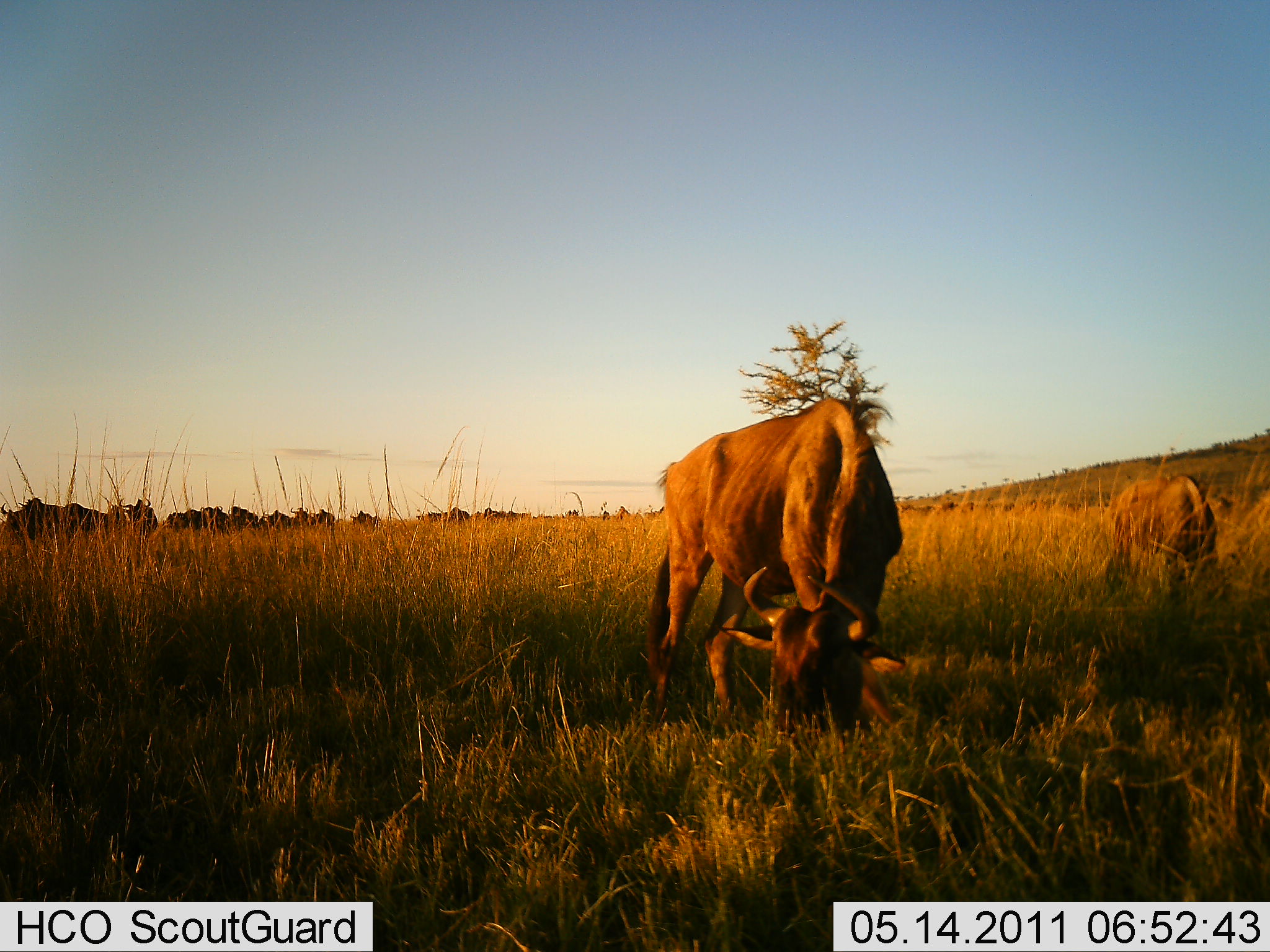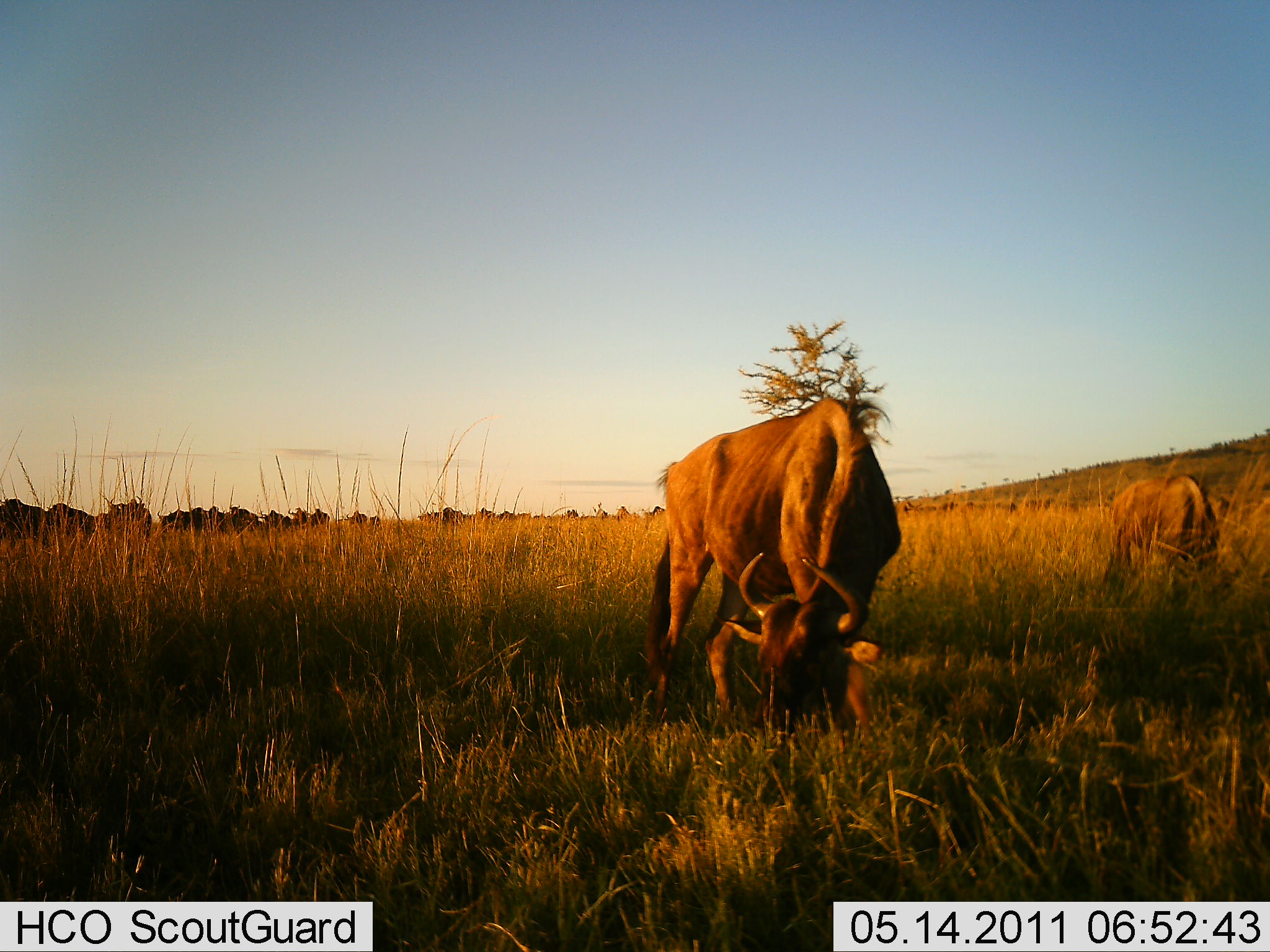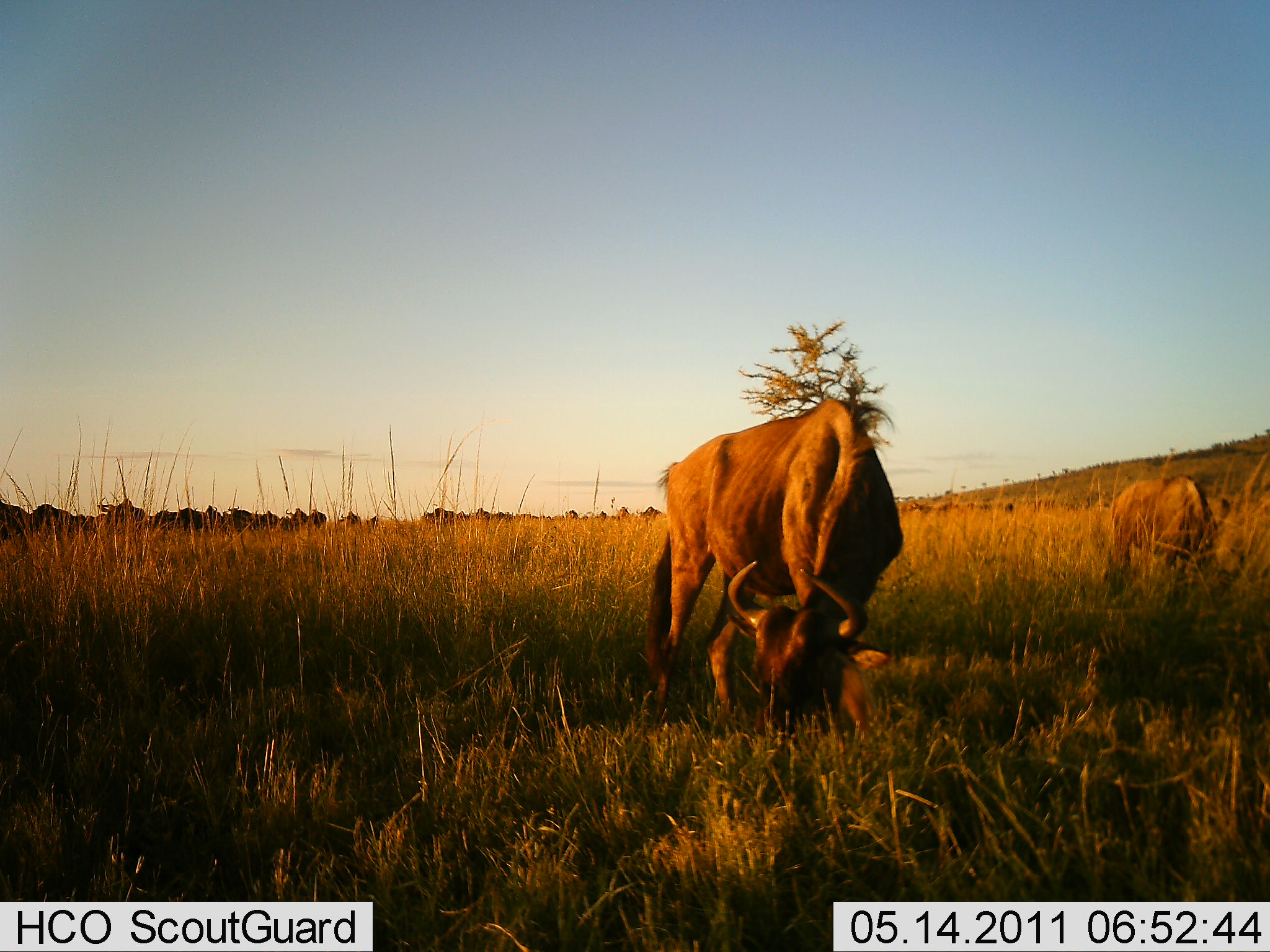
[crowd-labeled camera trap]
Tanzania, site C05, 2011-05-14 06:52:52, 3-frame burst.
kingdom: Animalia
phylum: Chordata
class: Mammalia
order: Artiodactyla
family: Bovidae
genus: Connochaetes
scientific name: Connochaetes taurinus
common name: blue wildebeest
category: wildebeest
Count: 11-50.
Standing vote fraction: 33%.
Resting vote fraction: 0%.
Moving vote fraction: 50%.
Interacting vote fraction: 8%.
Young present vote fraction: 0%.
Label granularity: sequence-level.